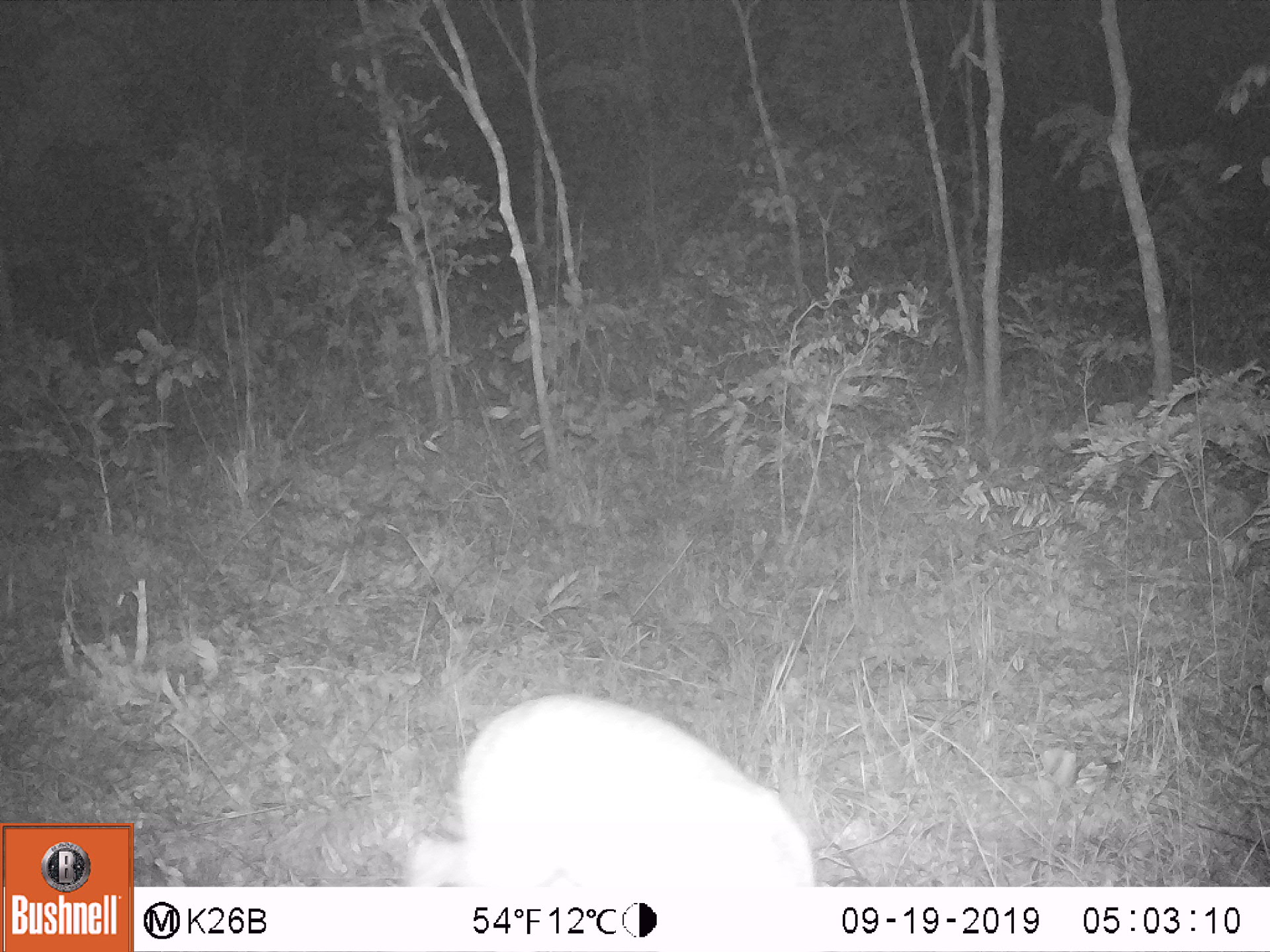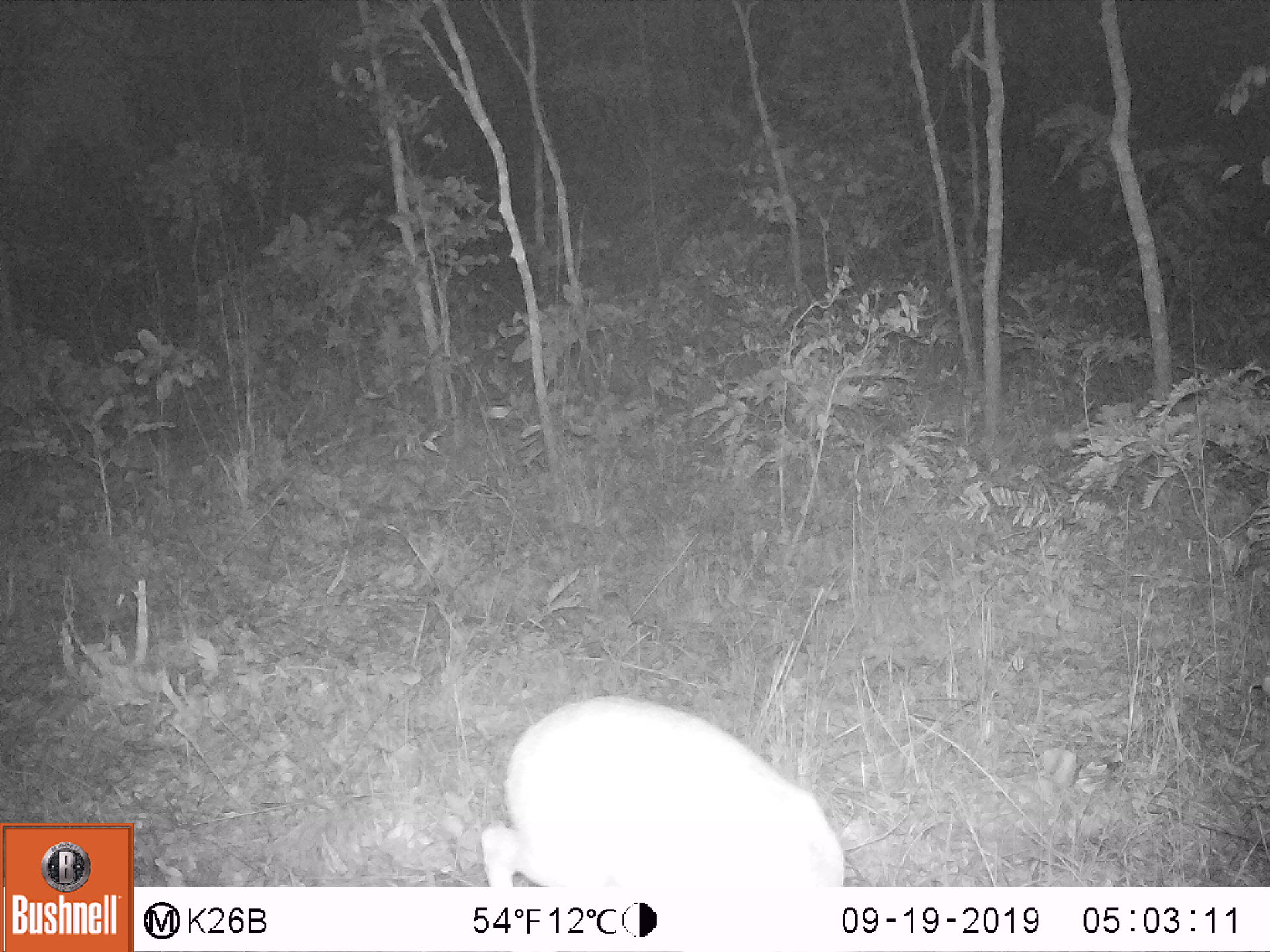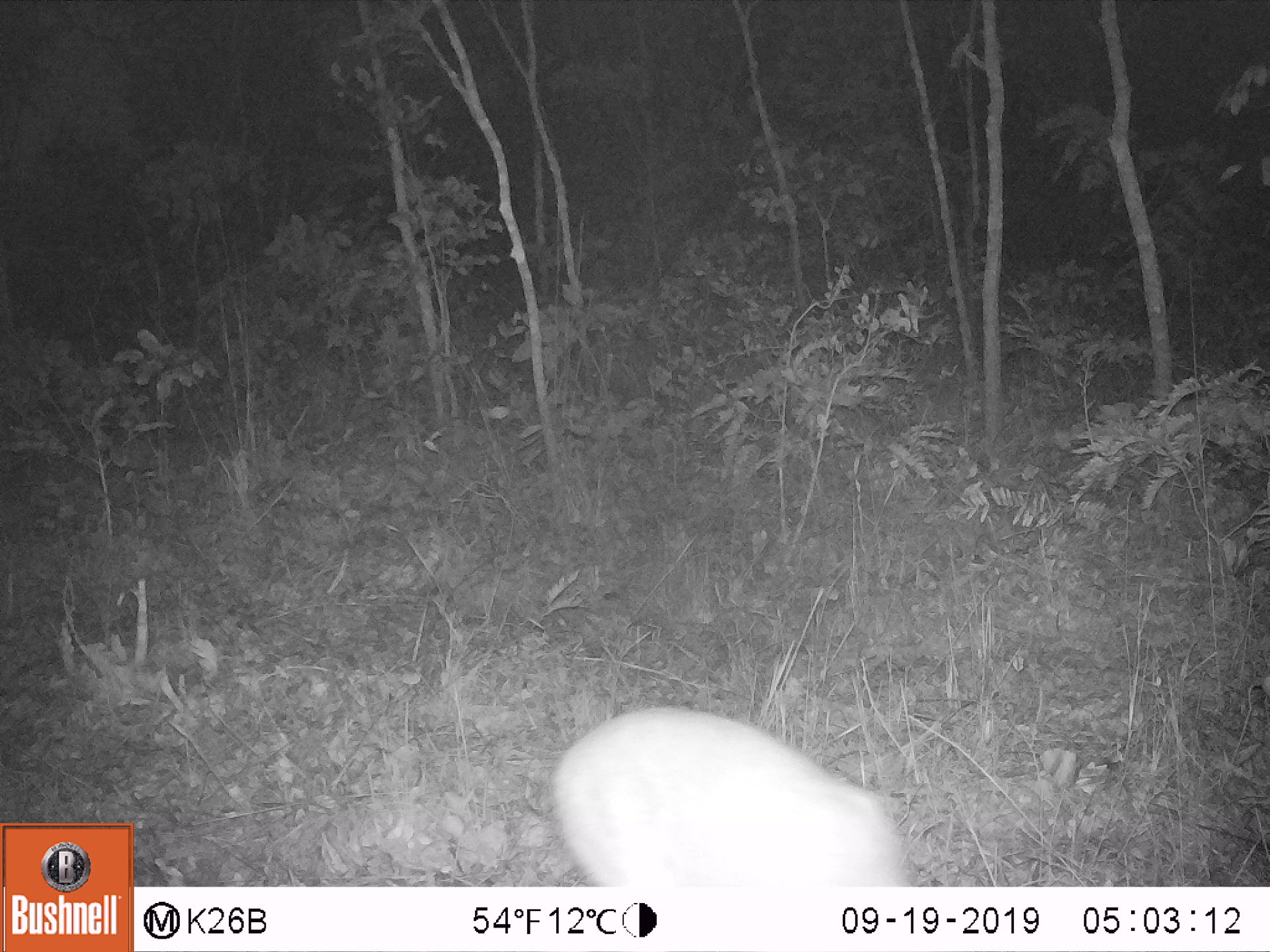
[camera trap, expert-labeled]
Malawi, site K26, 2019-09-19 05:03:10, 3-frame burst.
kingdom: Animalia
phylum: Chordata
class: Mammalia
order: Artiodactyla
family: Bovidae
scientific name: Antilopinae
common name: small antelope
Small antelope (Antilopinae), count 1.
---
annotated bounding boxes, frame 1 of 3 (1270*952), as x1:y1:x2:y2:
small antelope: 409:688:819:882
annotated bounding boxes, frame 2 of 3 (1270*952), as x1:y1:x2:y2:
small antelope: 481:693:848:883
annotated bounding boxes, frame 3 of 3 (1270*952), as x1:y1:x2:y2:
small antelope: 546:701:906:880